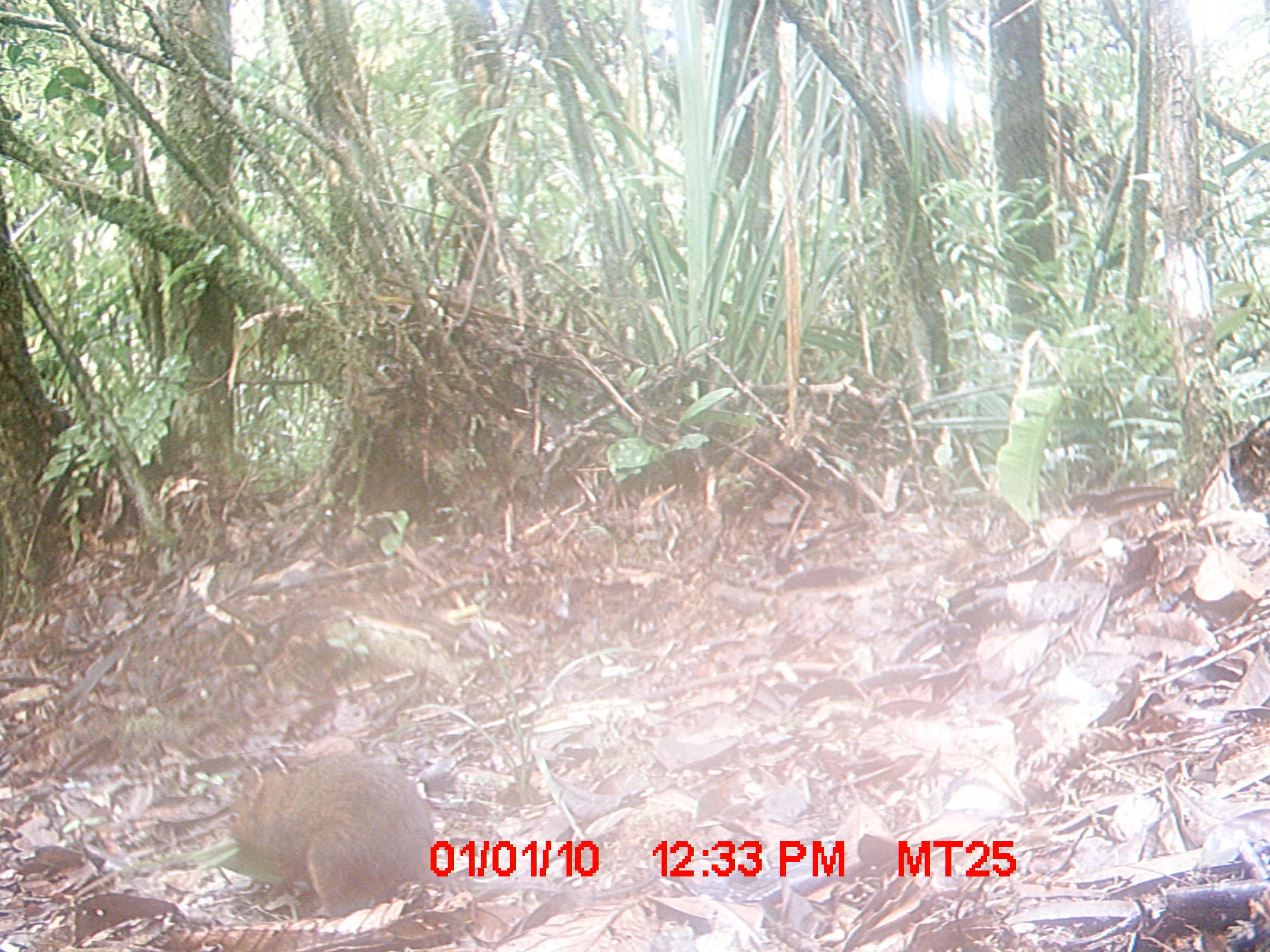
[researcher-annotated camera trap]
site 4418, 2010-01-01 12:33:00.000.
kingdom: Animalia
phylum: Chordata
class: Mammalia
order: Rodentia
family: Nesomyidae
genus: Hypogeomys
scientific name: Hypogeomys antimena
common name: malagasy giant rat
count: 1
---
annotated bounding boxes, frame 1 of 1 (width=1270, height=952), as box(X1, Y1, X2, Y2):
hypogeomys antimena: box(219, 745, 672, 920)